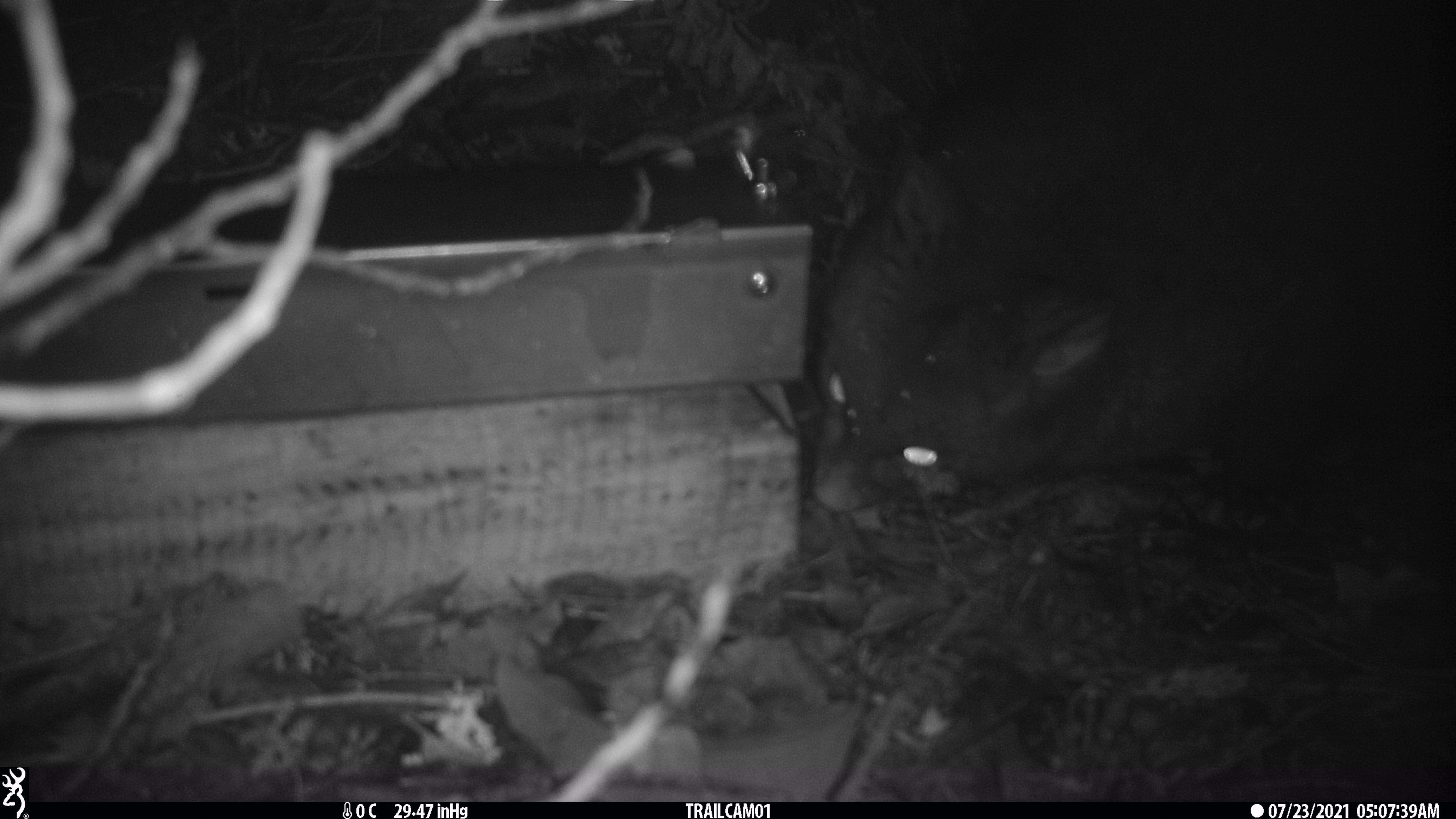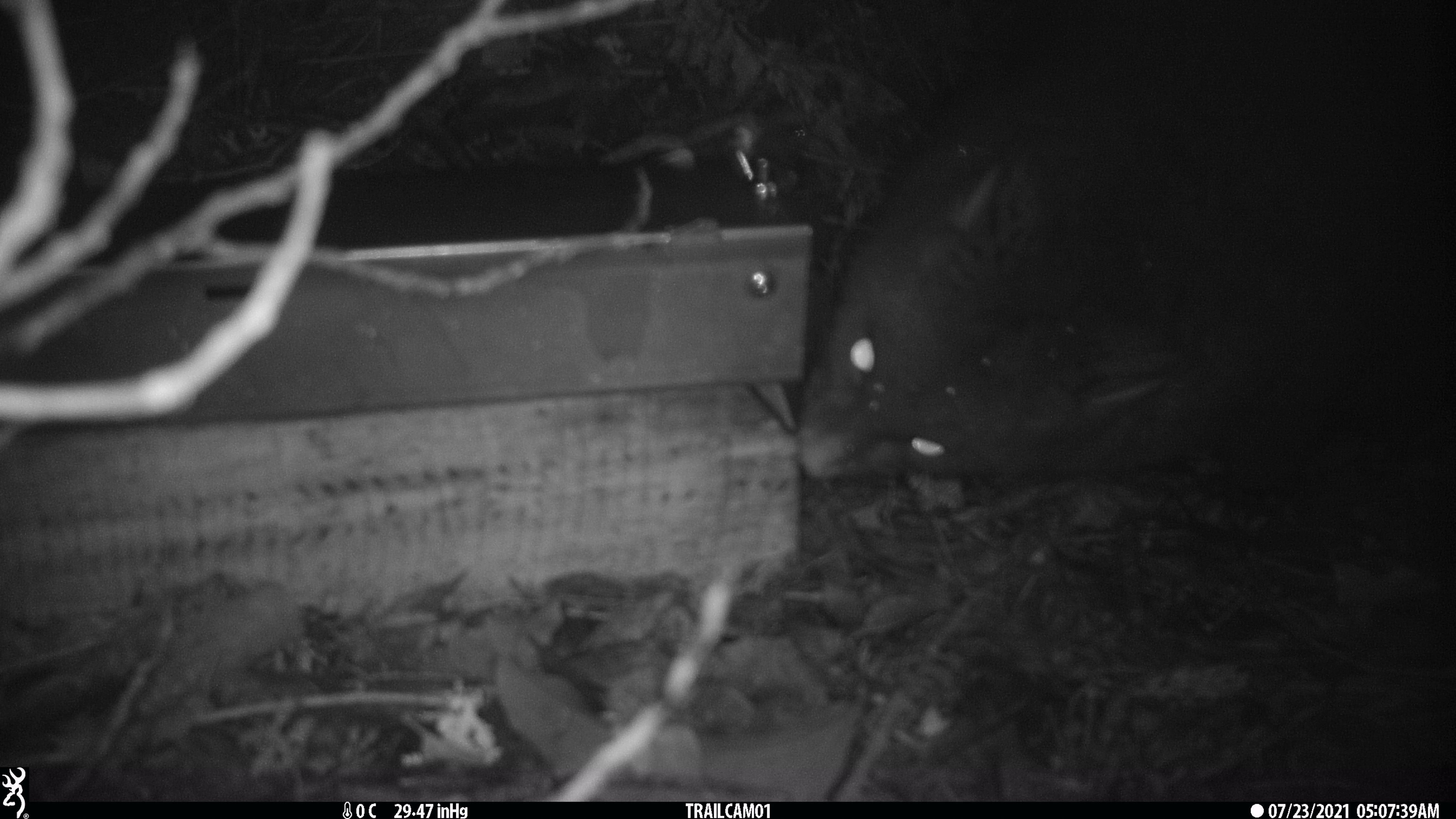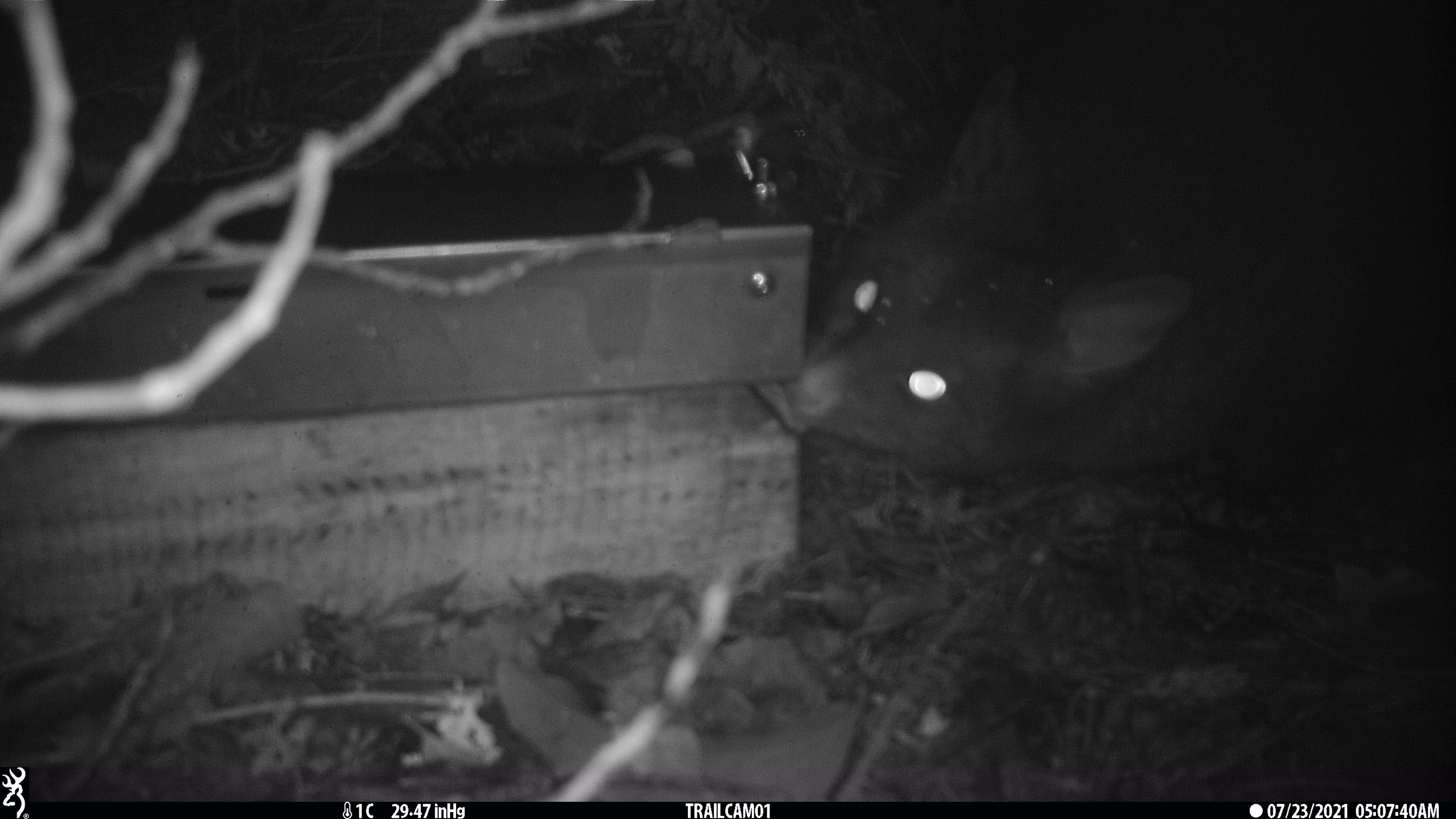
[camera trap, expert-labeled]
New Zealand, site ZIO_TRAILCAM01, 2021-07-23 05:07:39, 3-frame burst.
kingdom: Animalia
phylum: Chordata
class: Mammalia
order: Diprotodontia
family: Phalangeridae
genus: Trichosurus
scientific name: Trichosurus vulpecula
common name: common brushtail possum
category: possum